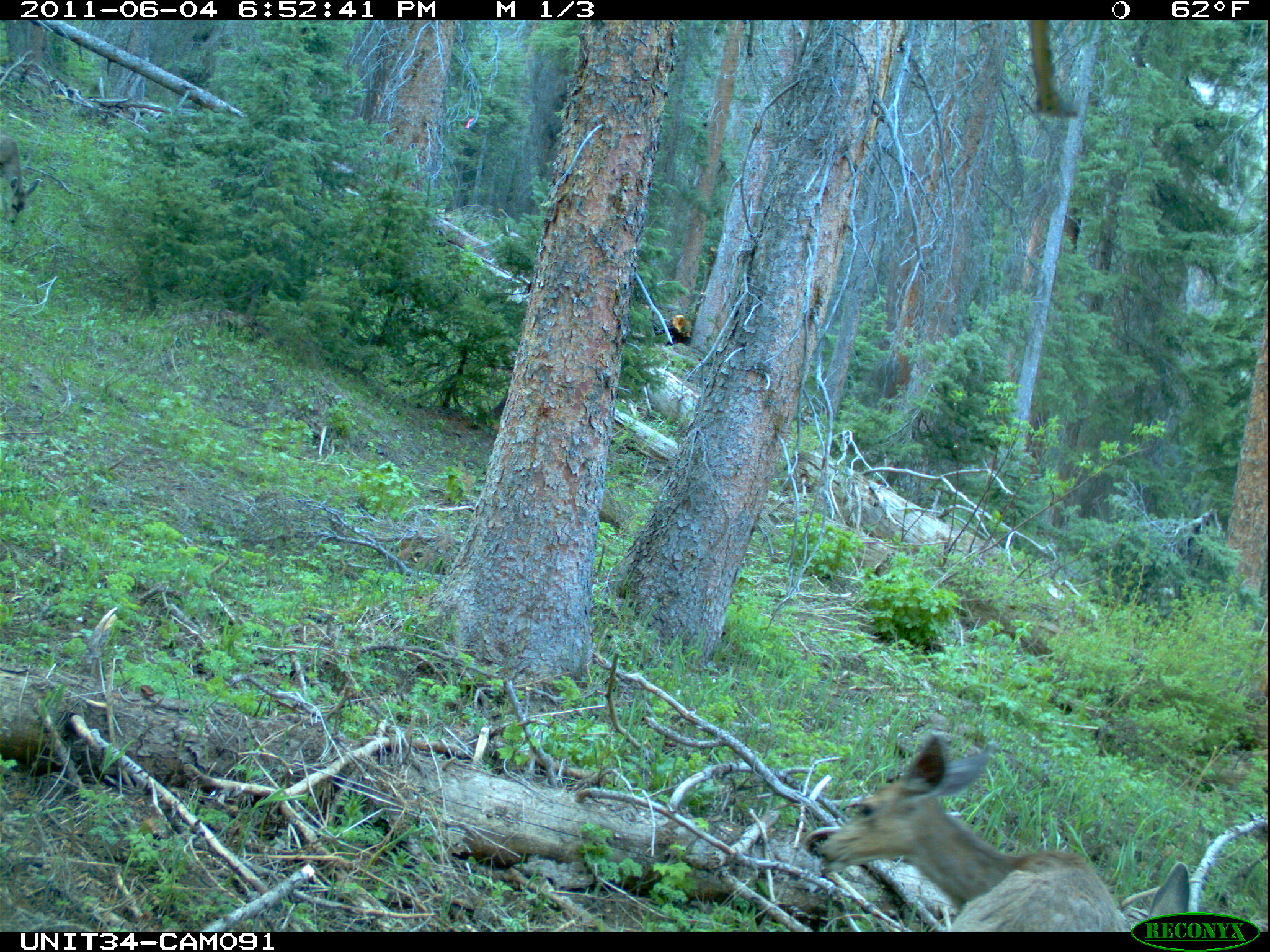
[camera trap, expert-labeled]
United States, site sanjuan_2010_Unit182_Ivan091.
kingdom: Animalia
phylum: Chordata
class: Mammalia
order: Artiodactyla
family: Cervidae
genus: Odocoileus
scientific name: Odocoileus hemionus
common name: mule deer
Odocoileus hemionus (mule deer).